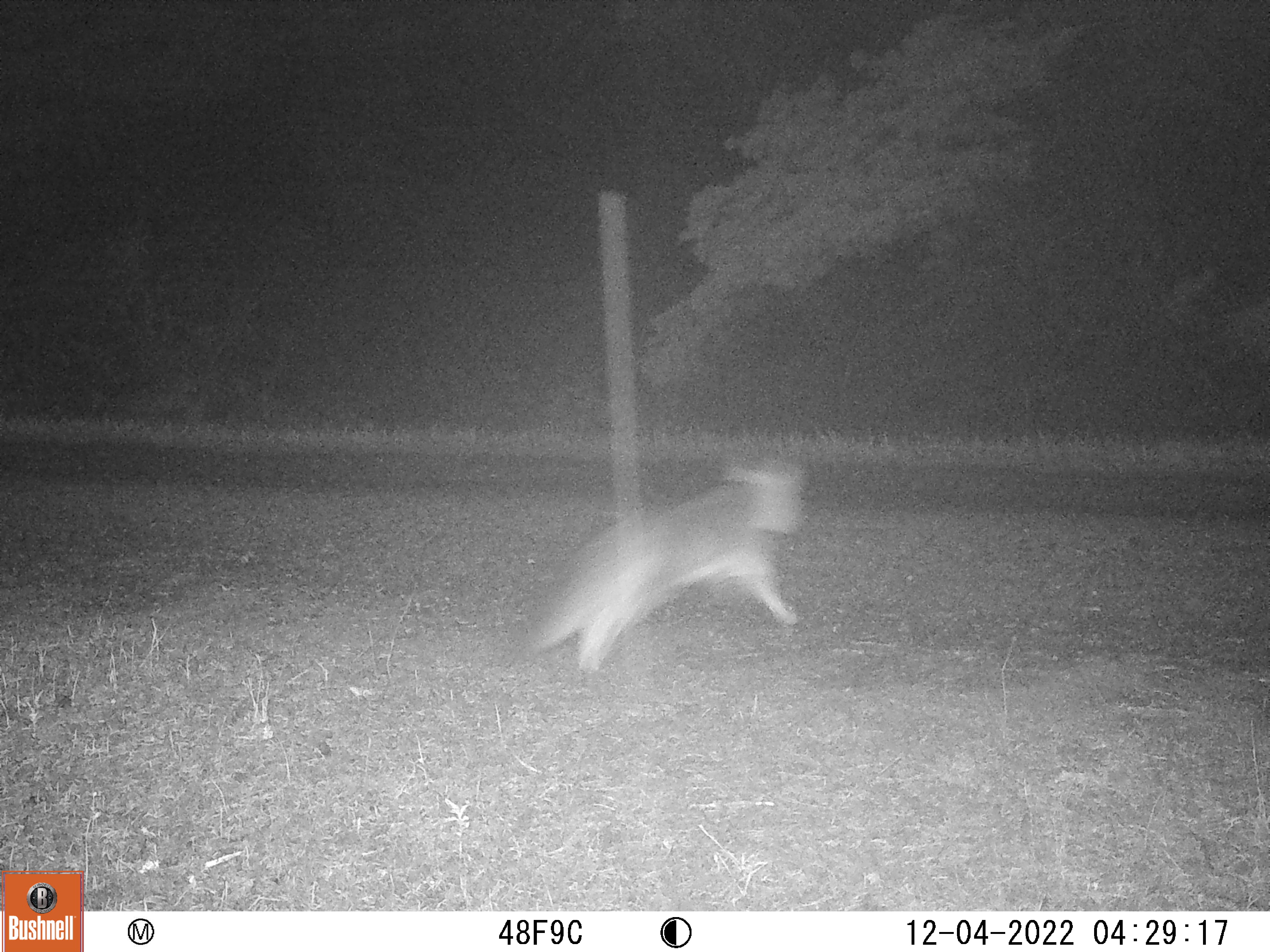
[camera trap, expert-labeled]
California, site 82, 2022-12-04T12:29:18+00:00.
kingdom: Animalia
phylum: Chordata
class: Mammalia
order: Carnivora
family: Canidae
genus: Urocyon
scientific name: Urocyon cinereoargenteus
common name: gray fox